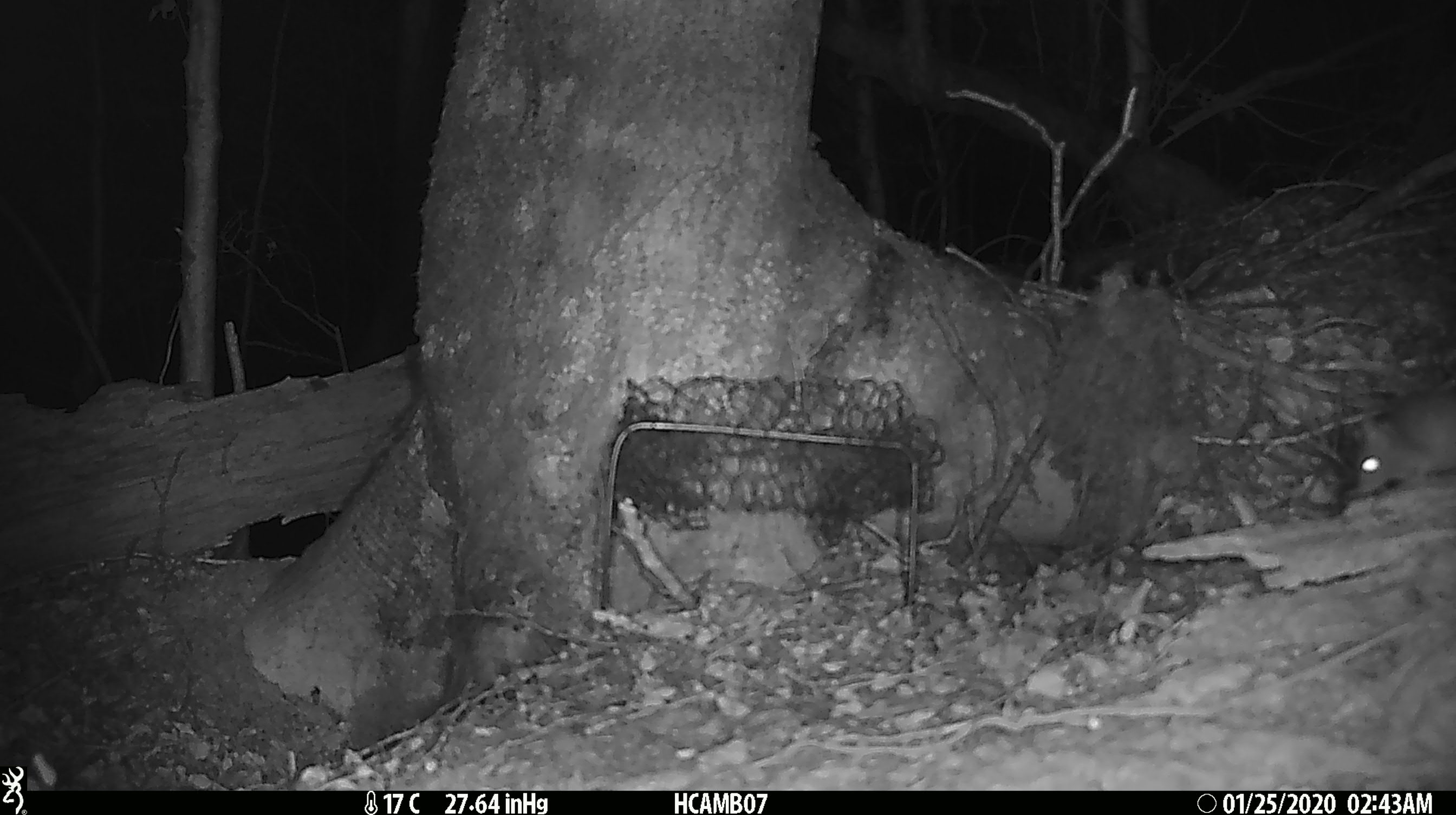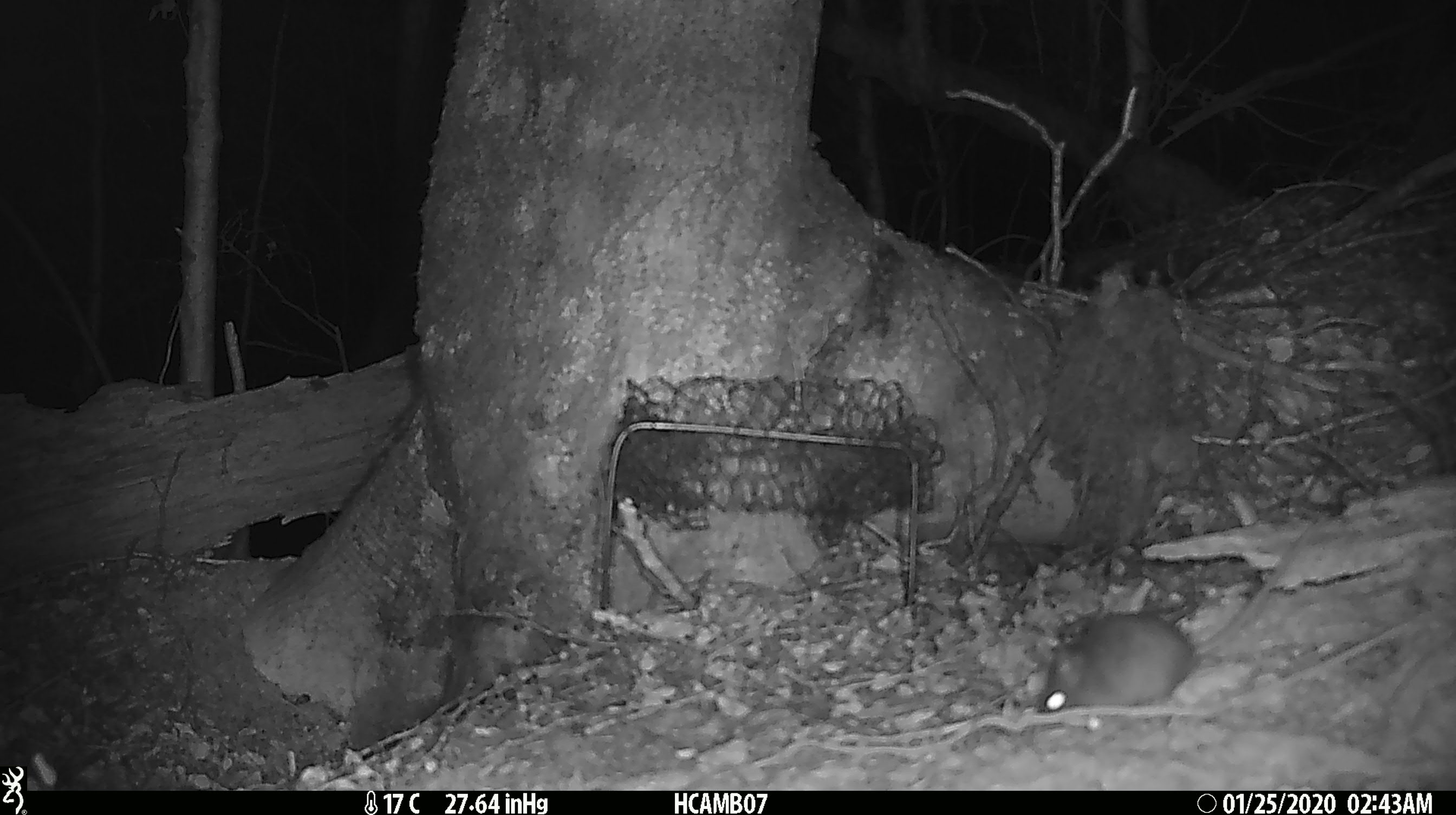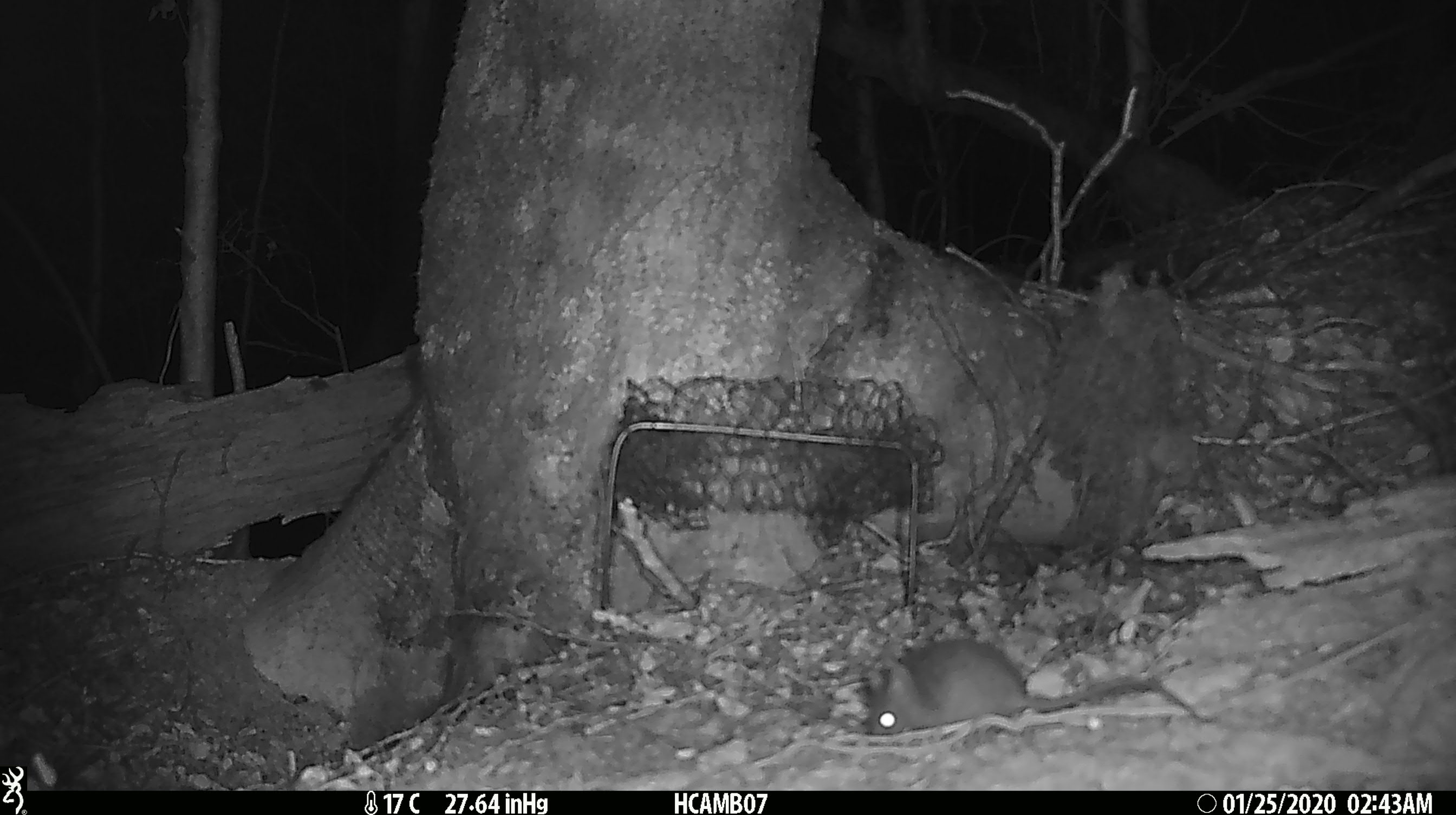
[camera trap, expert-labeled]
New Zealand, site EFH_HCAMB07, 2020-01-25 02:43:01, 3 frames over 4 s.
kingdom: Animalia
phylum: Chordata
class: Mammalia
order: Rodentia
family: Muridae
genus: Mus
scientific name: Mus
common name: mouse